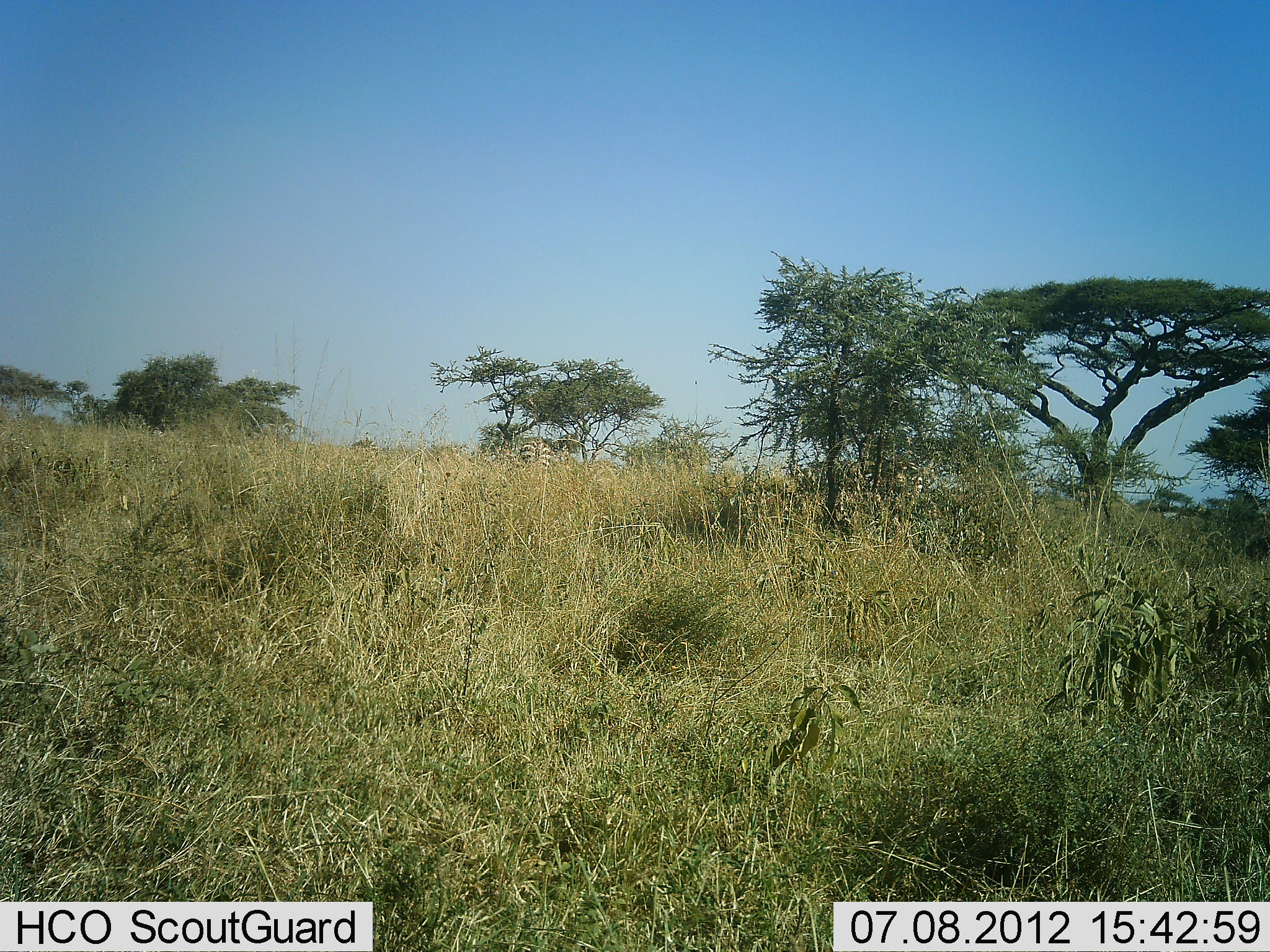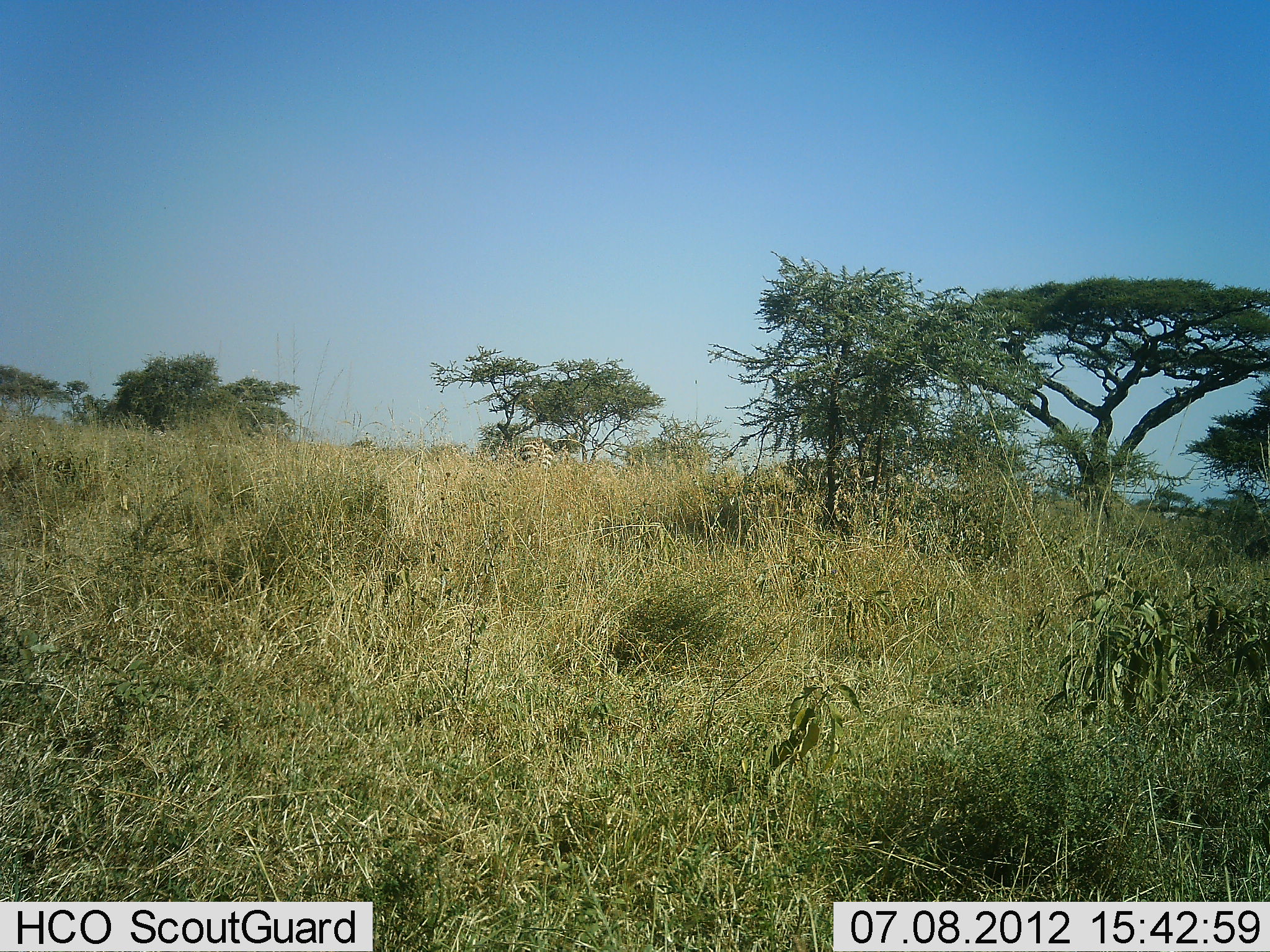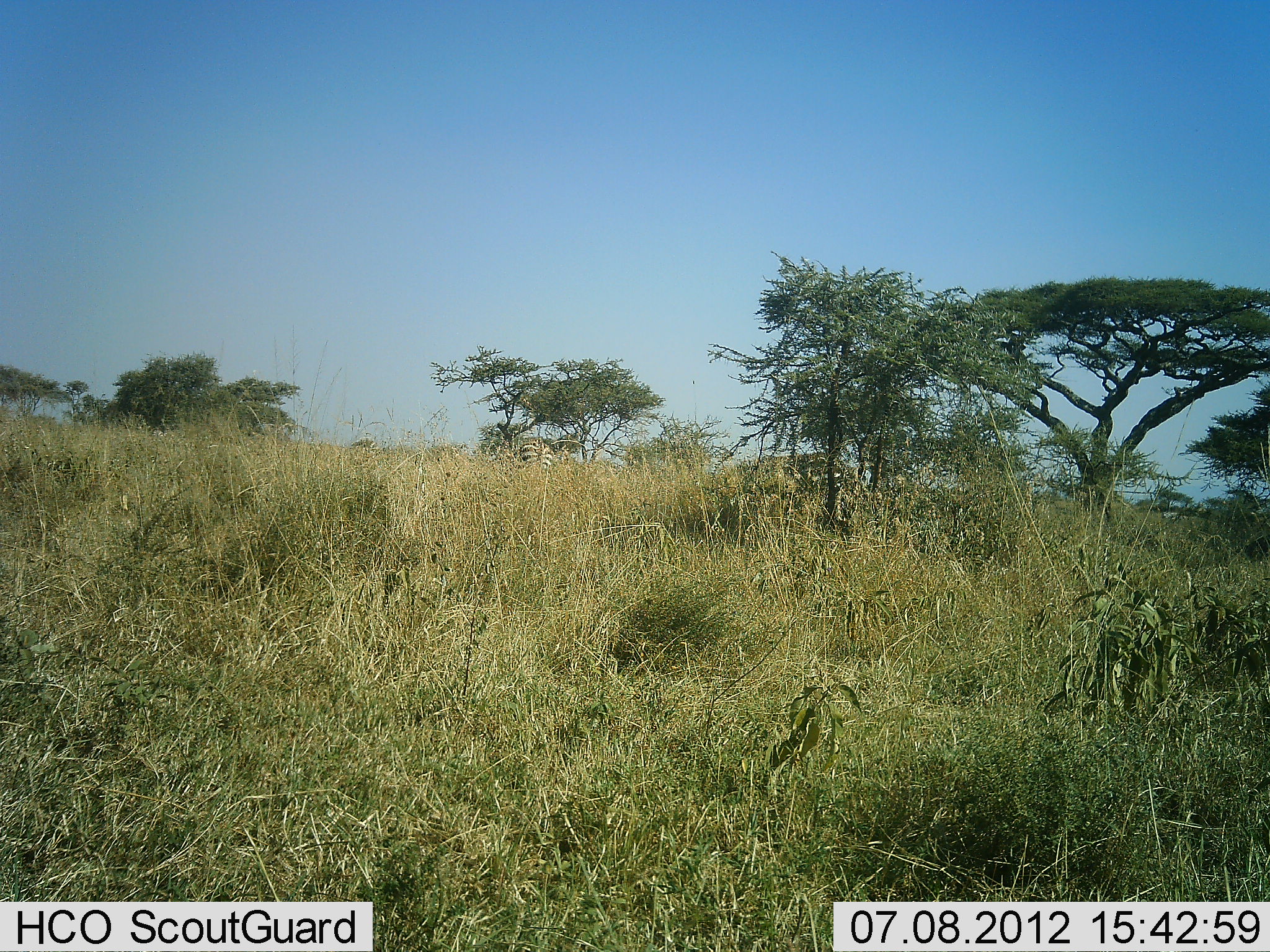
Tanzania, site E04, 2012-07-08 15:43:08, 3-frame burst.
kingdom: Animalia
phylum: Chordata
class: Mammalia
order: Perissodactyla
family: Equidae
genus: Equus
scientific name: Equus quagga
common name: plains zebra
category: zebra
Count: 2.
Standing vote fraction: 64%.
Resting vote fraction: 0%.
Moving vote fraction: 91%.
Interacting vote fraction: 0%.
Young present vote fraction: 0%.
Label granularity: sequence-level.